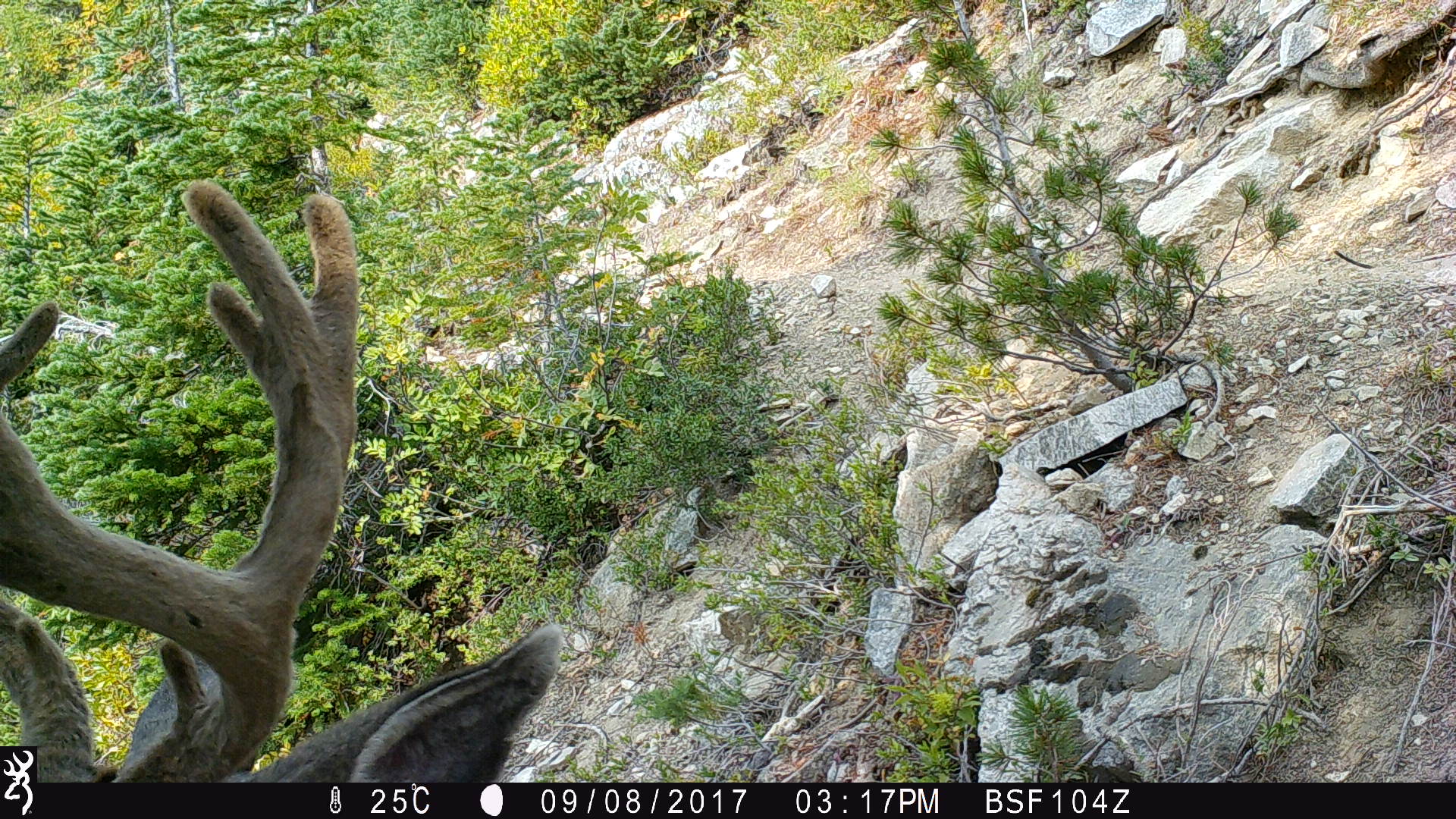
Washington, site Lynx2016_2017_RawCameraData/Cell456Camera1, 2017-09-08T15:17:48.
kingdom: Animalia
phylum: Chordata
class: Mammalia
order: Artiodactyla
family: Cervidae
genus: Odocoileus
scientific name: Odocoileus hemionus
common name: mule deer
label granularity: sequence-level